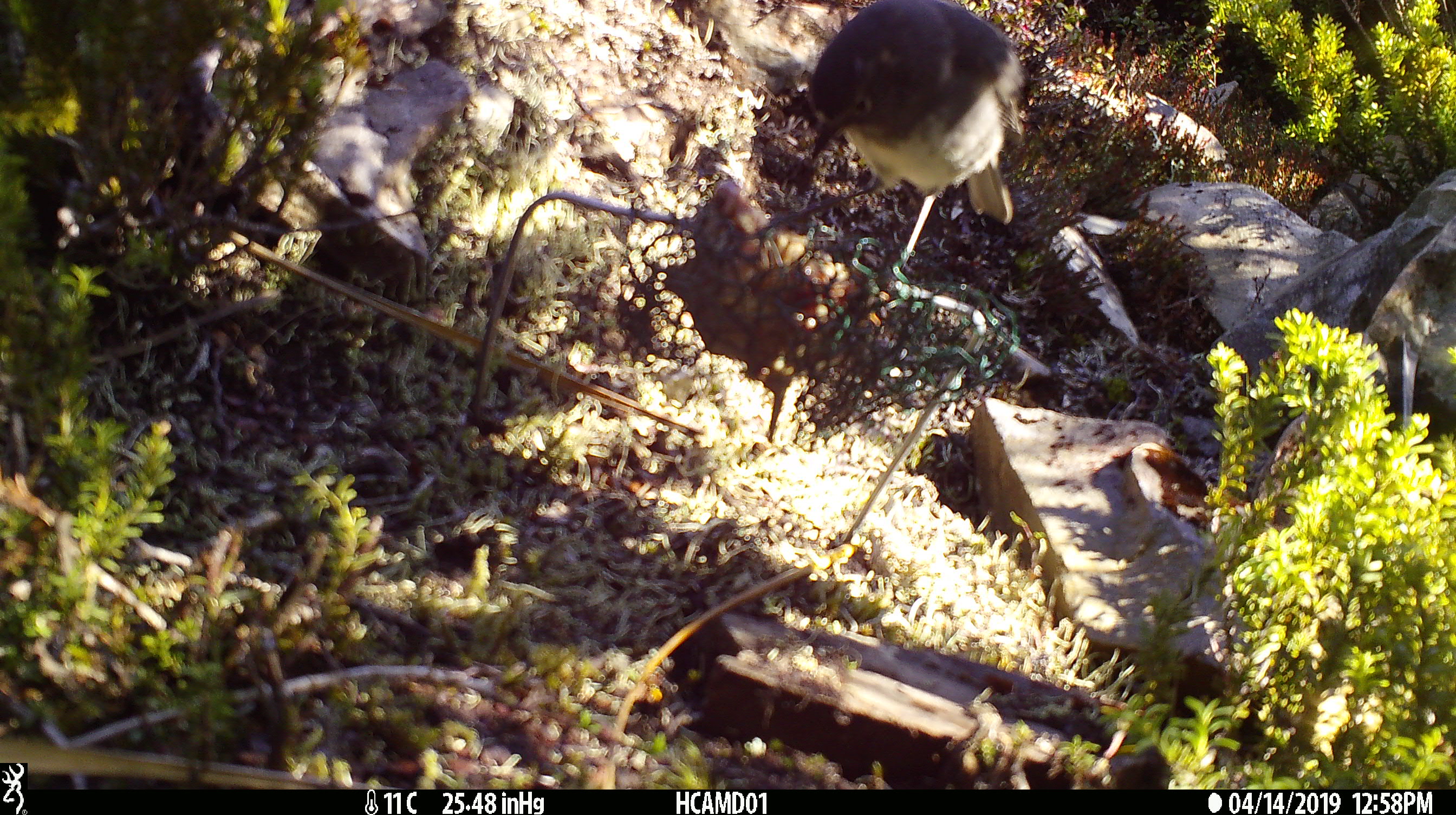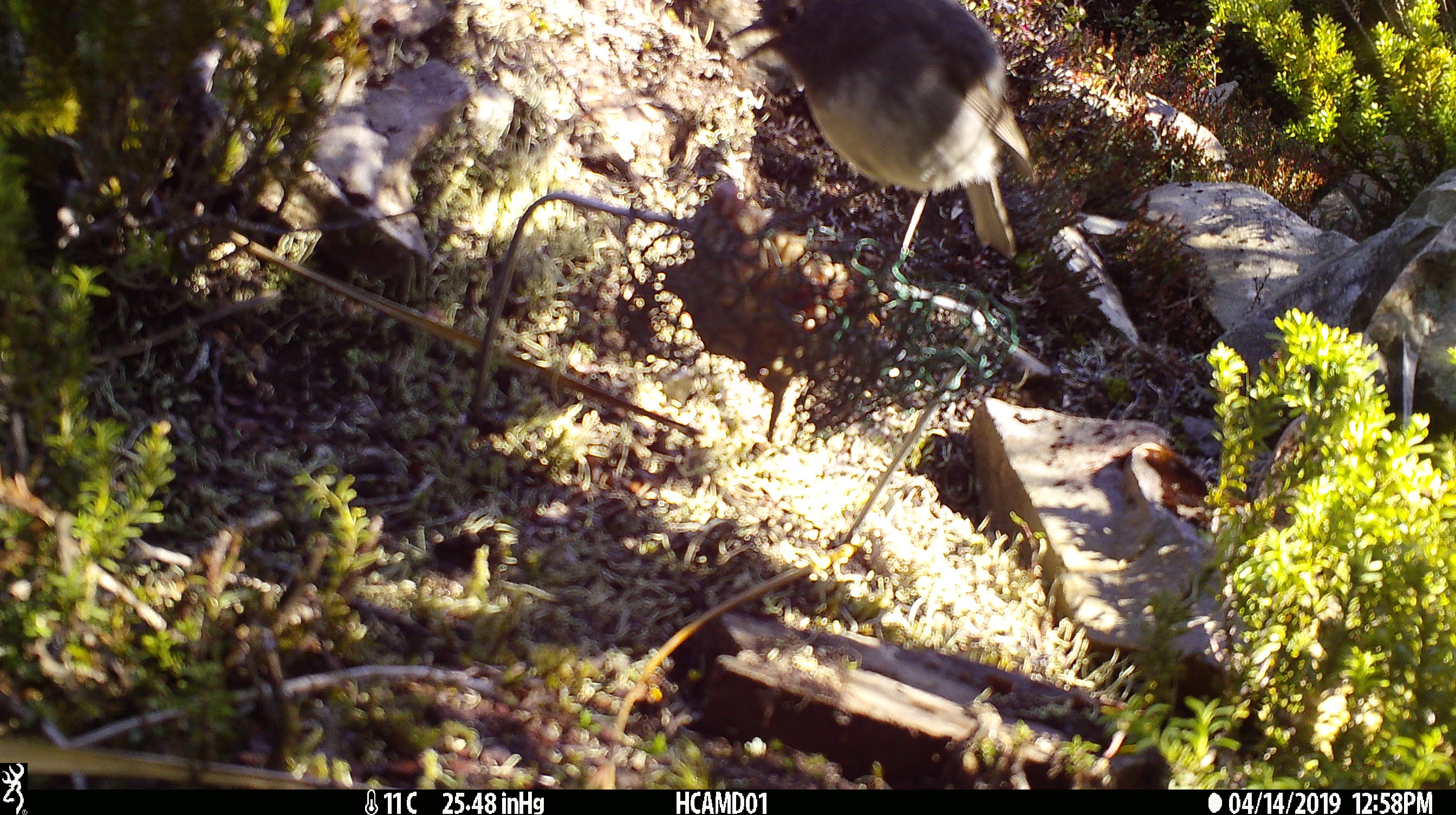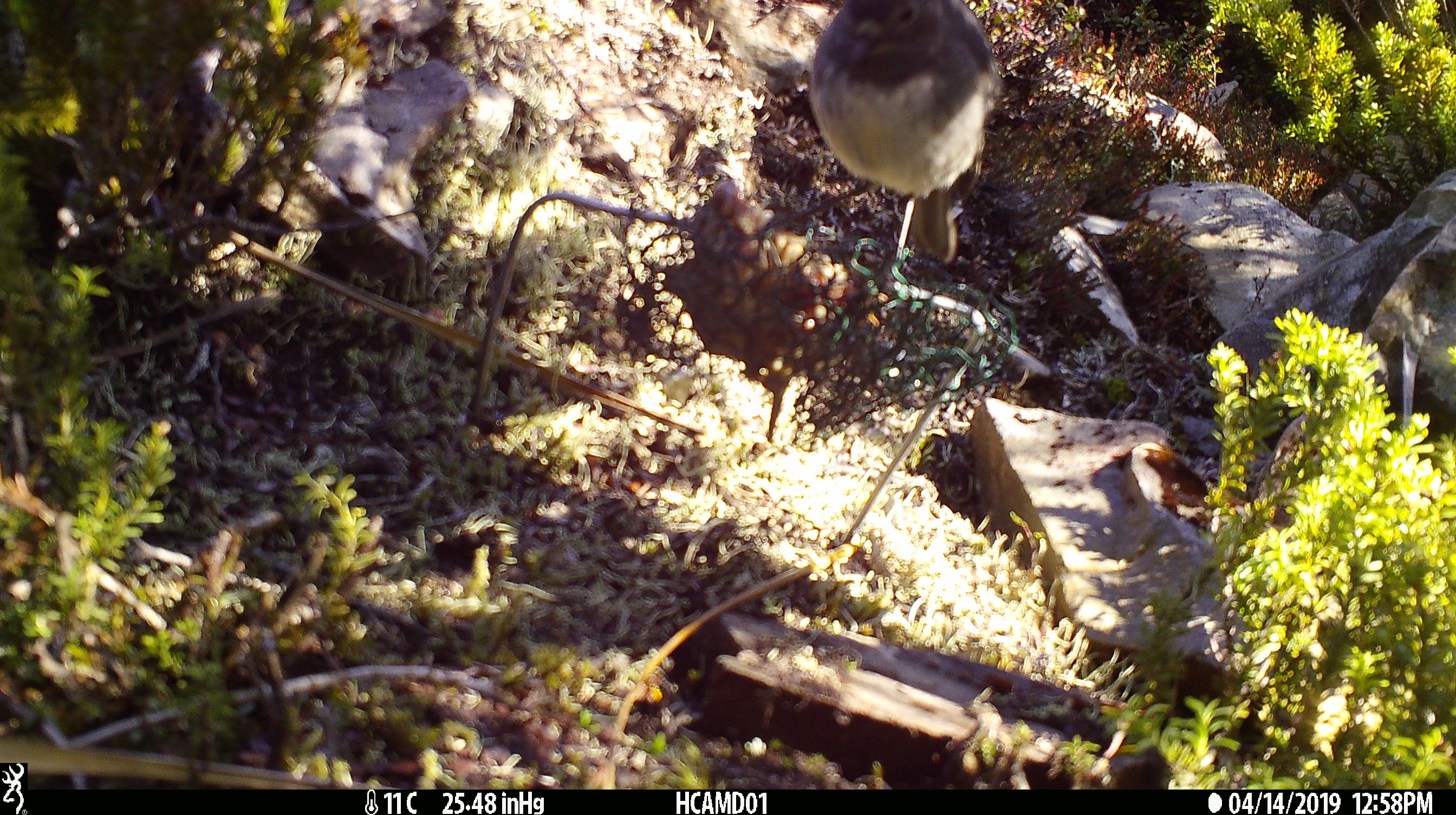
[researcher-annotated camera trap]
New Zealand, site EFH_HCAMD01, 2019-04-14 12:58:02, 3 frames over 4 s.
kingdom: Animalia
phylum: Chordata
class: Aves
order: Passeriformes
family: Petroicidae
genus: Petroica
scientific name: Petroica australis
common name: new zealand robin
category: robin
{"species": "robin (new zealand robin) (Petroica australis)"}